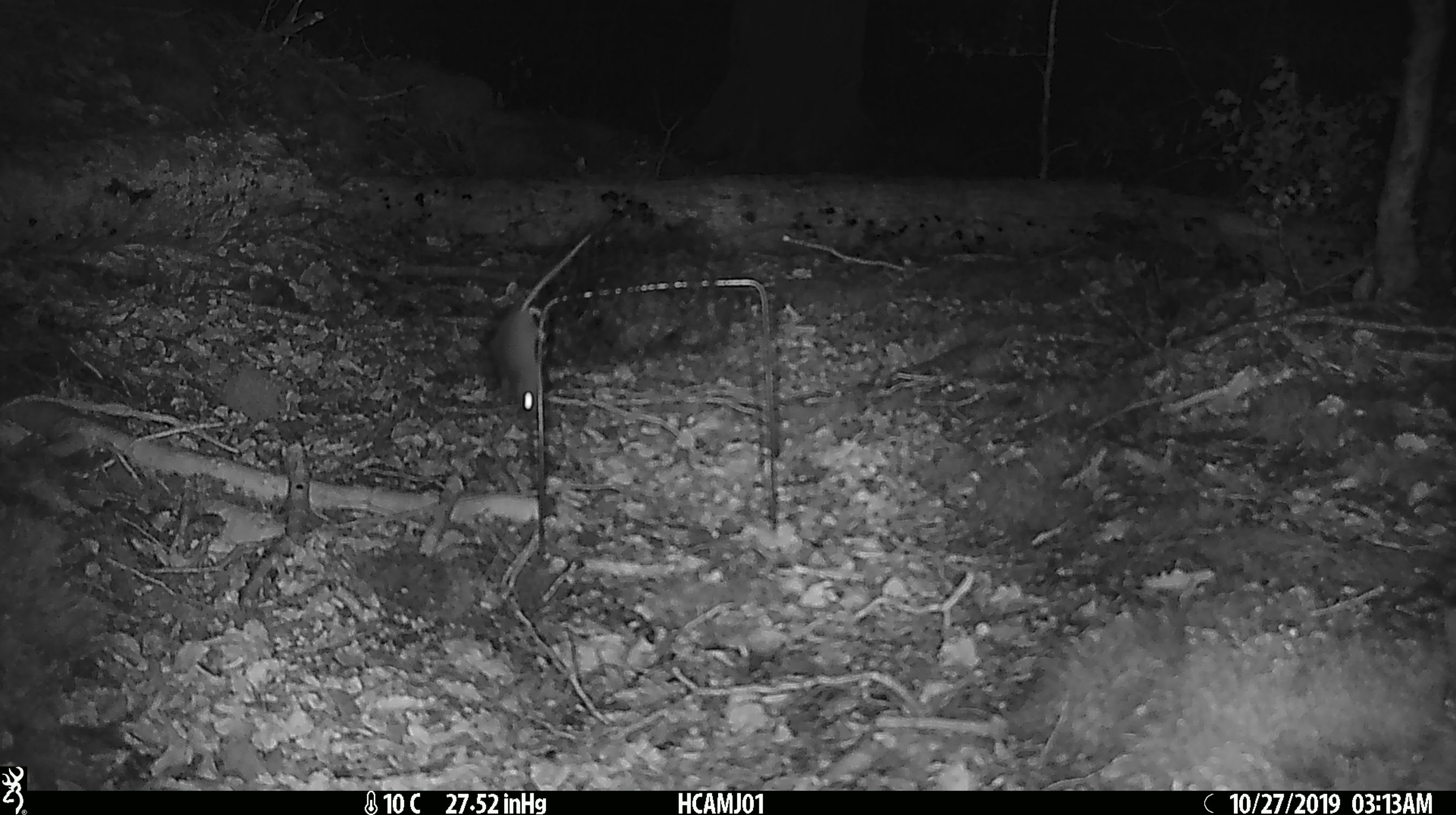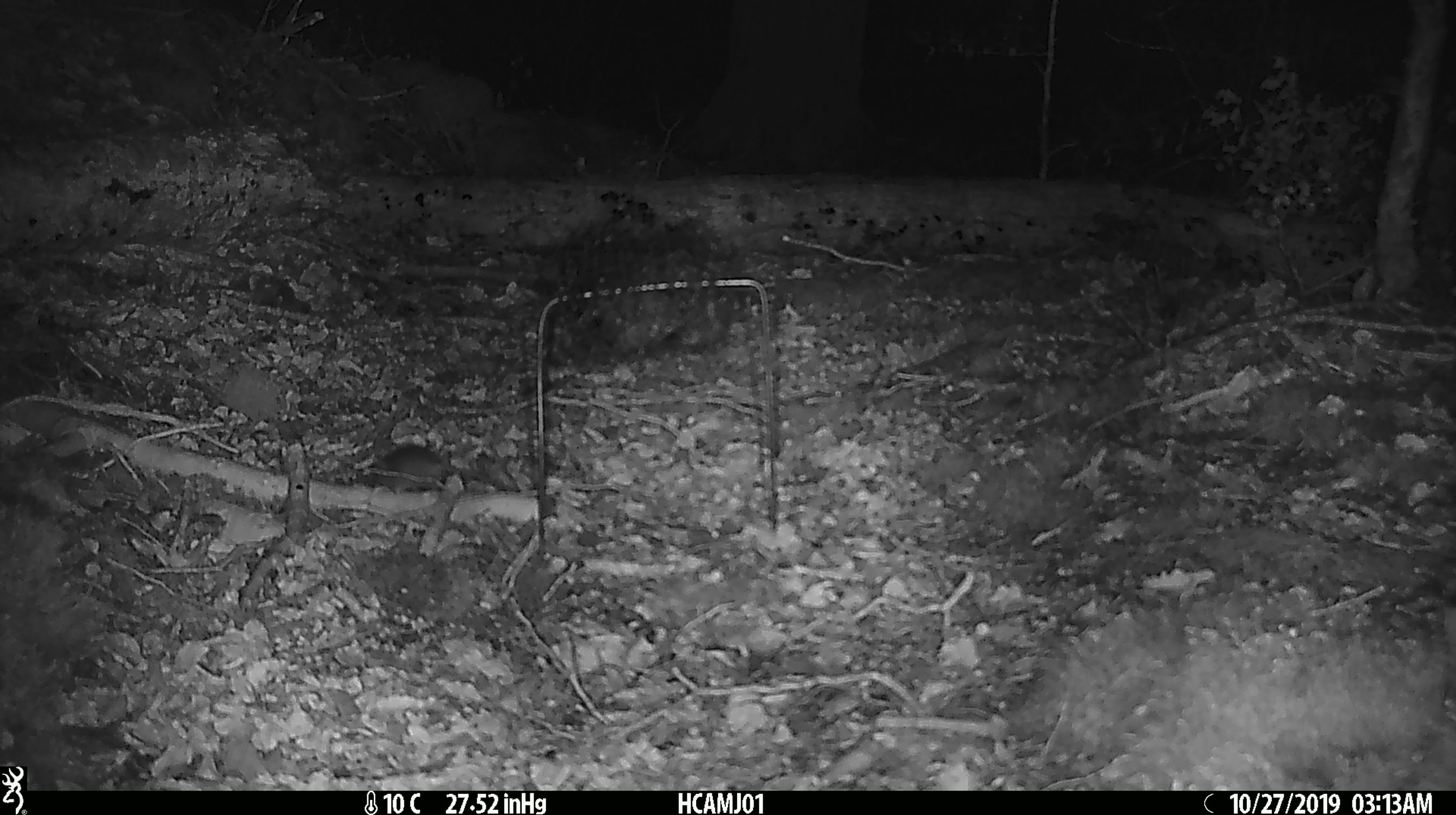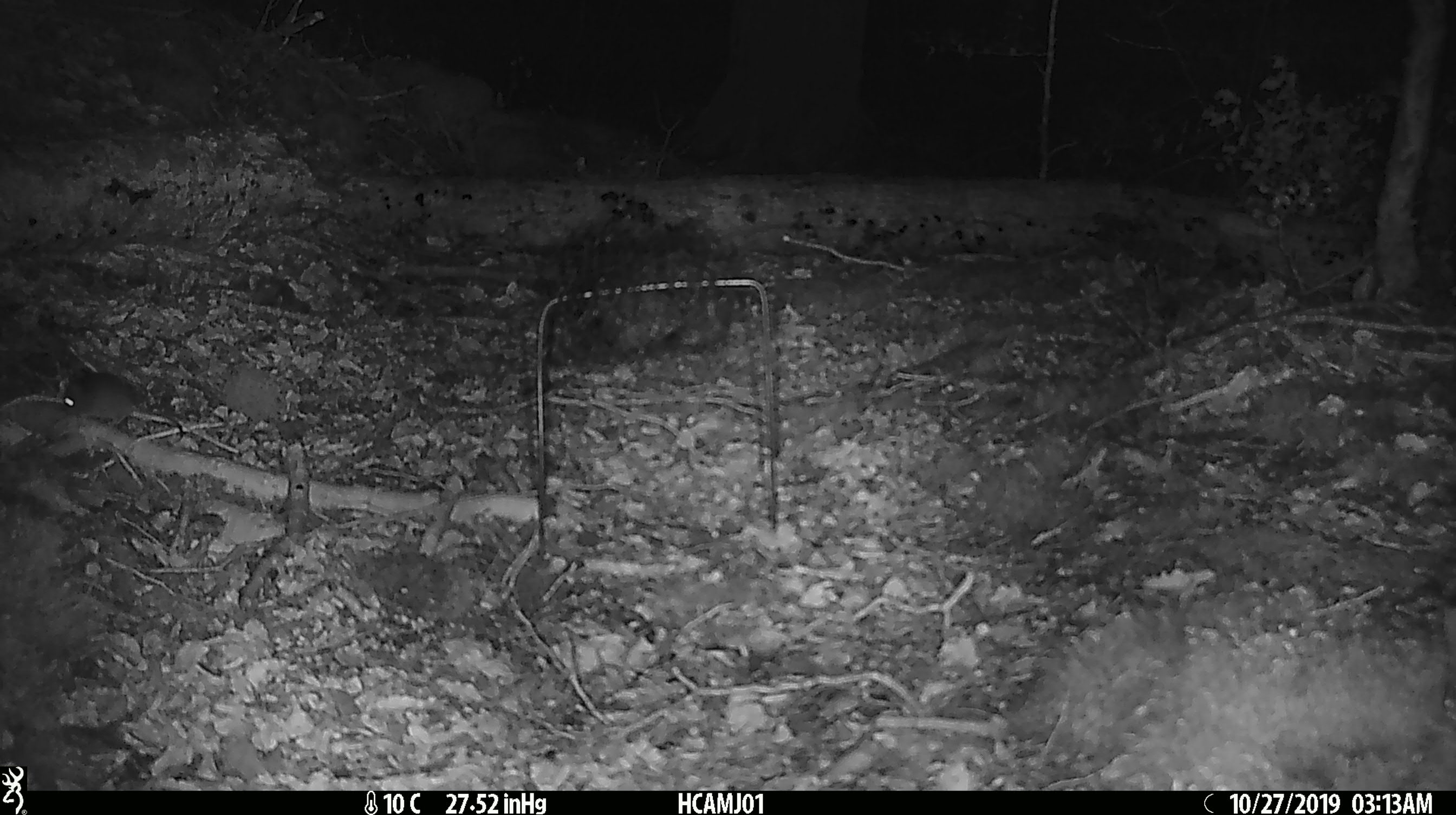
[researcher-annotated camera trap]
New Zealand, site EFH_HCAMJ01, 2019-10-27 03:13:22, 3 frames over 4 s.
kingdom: Animalia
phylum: Chordata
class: Mammalia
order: Rodentia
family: Muridae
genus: Mus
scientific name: Mus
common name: mouse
Mouse (Mus).